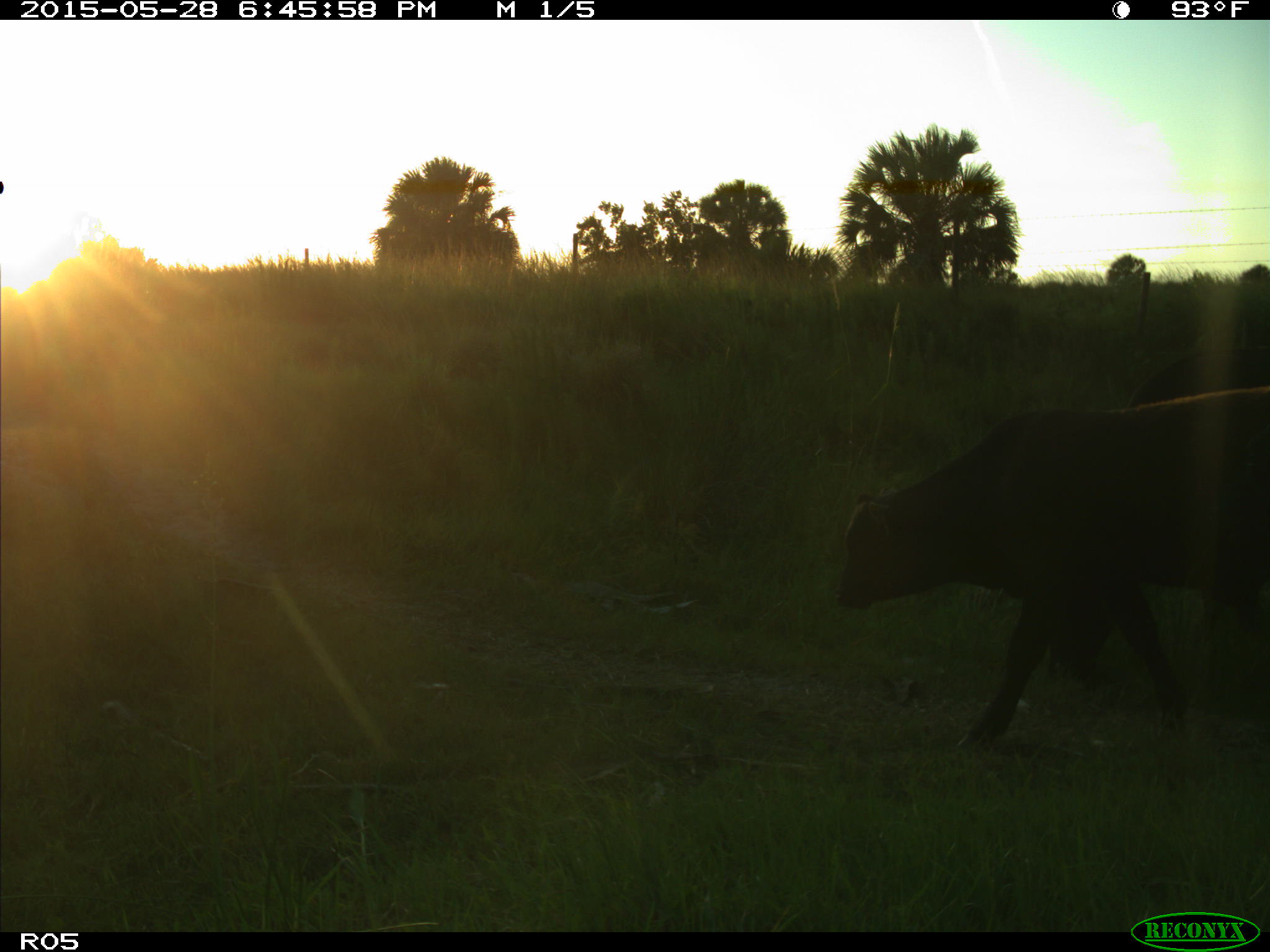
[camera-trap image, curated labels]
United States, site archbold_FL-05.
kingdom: Animalia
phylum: Chordata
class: Mammalia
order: Artiodactyla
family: Bovidae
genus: Bos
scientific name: Bos taurus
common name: domestic cow